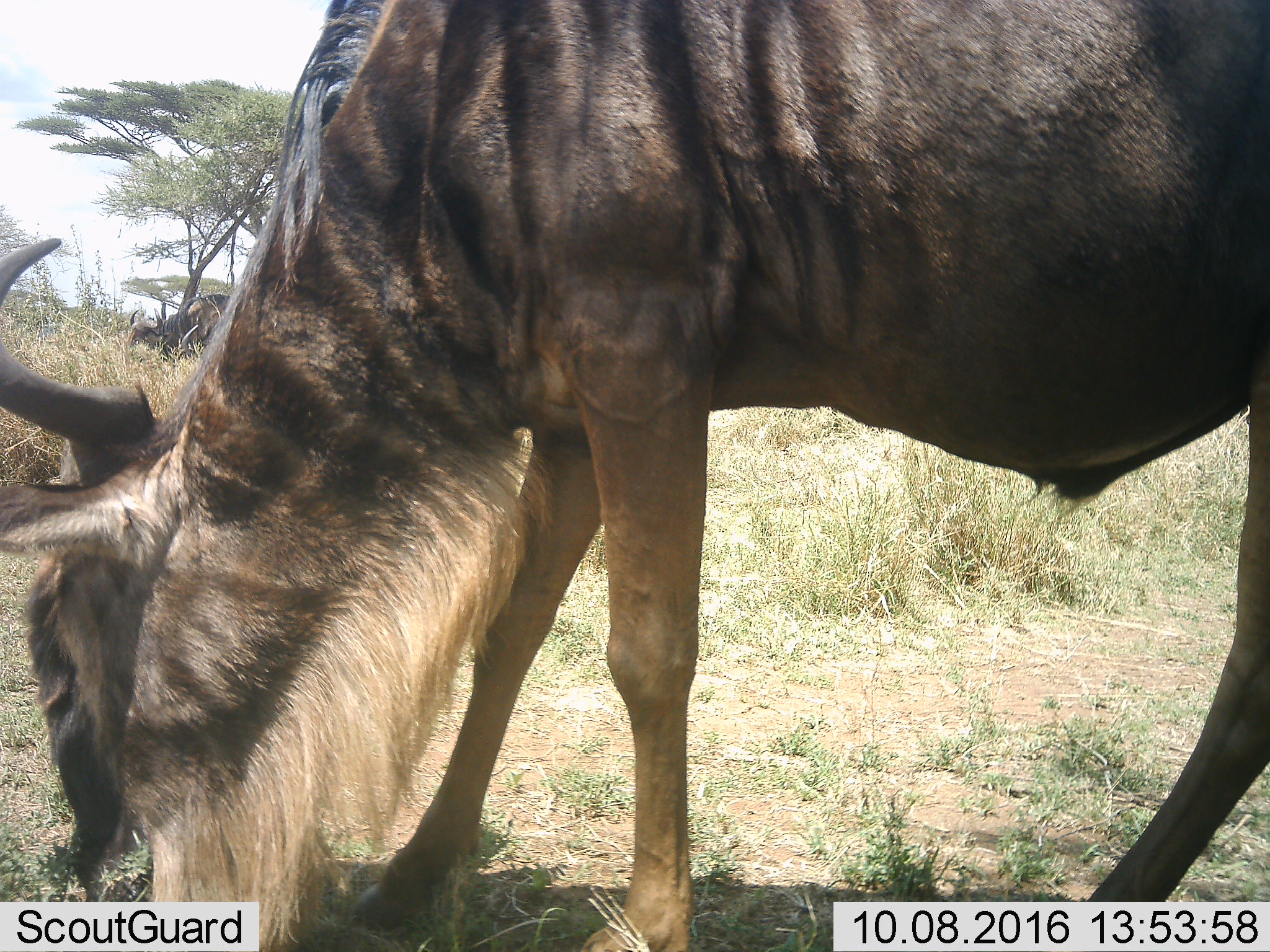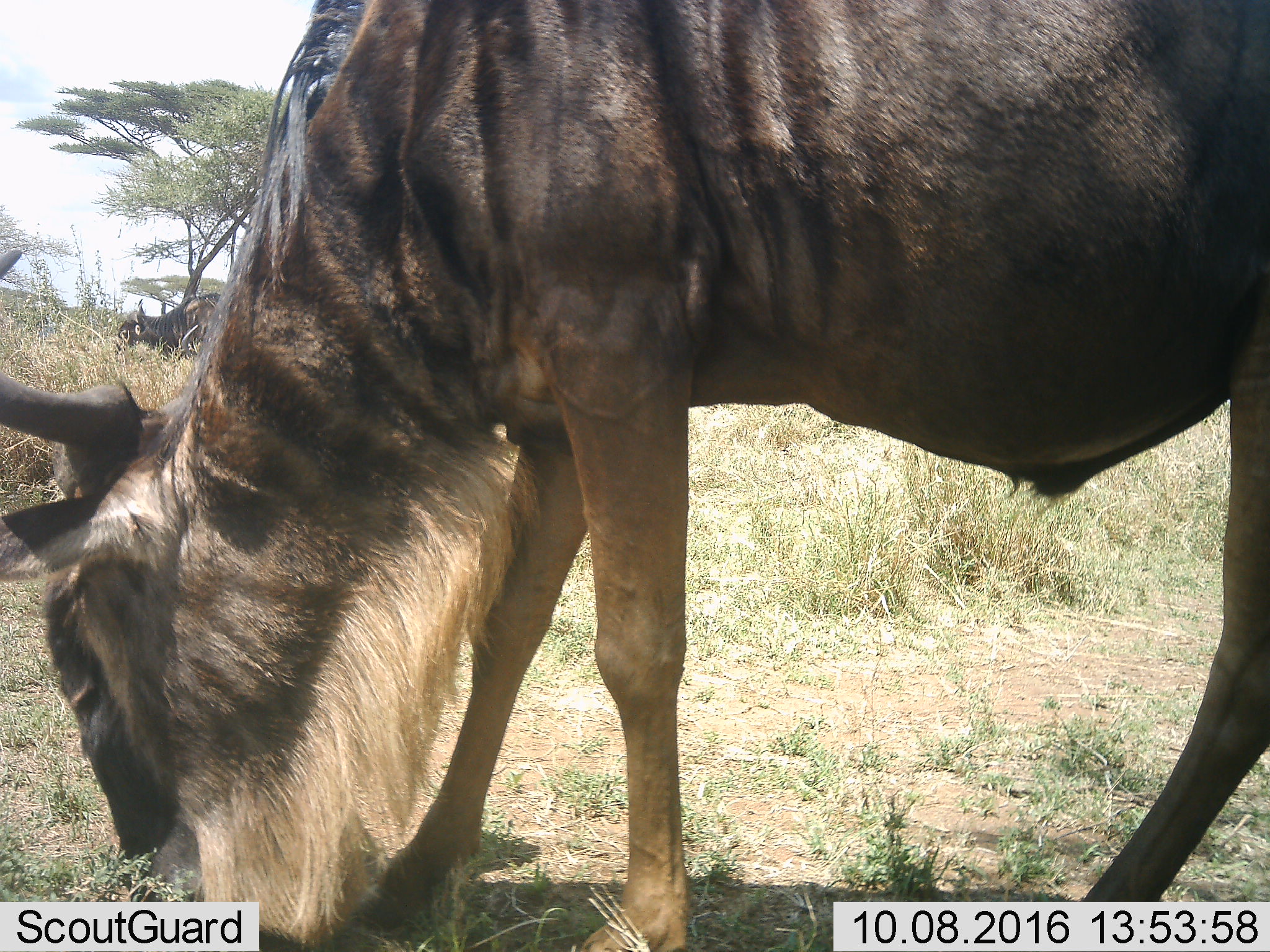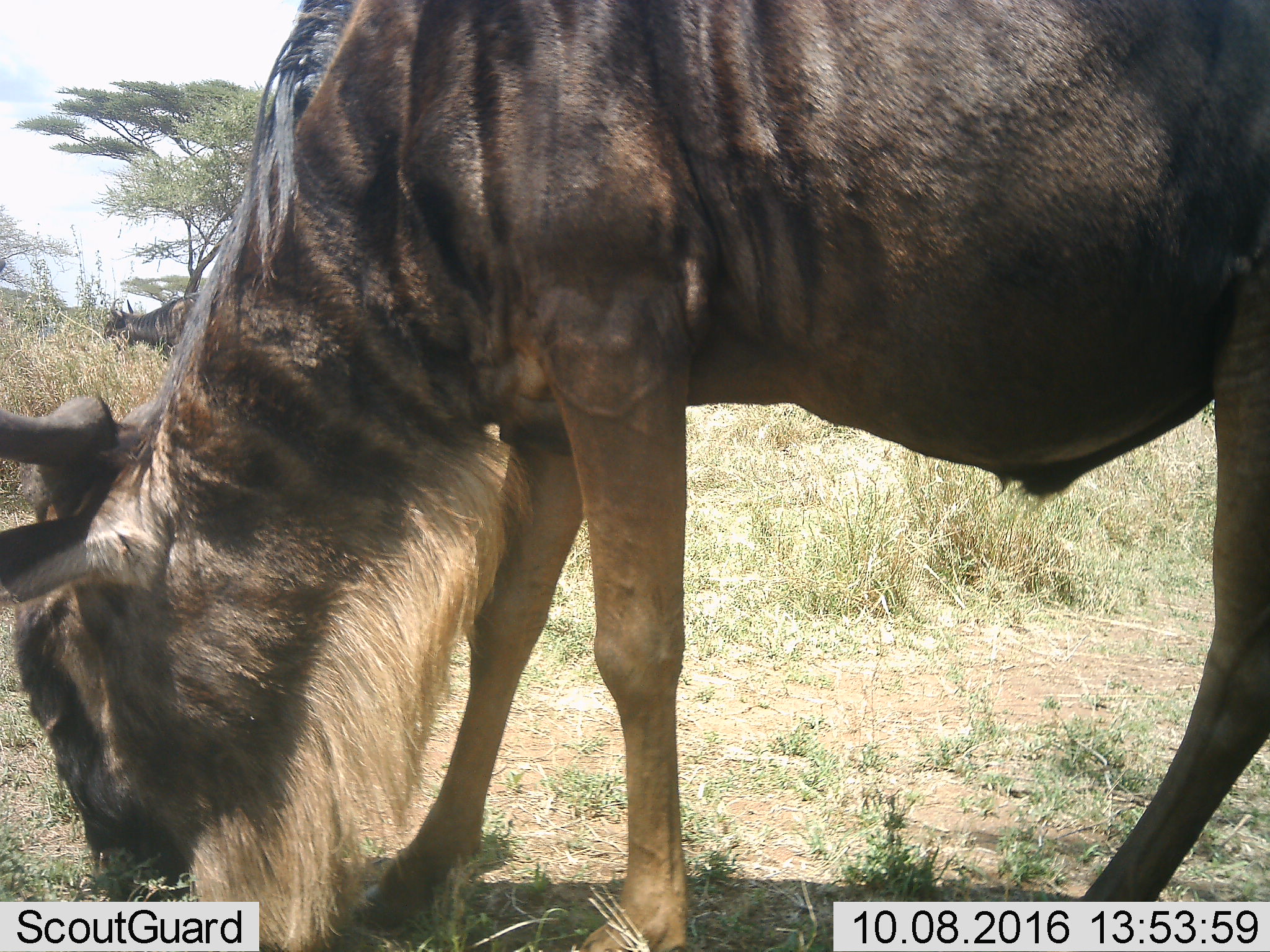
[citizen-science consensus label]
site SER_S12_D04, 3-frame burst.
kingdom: Animalia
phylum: Chordata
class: Mammalia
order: Artiodactyla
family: Bovidae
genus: Connochaetes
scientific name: Connochaetes taurinus taurinus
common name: blue wildebeest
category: wildebeestblue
Wildebeestblue (blue wildebeest) (Connochaetes taurinus taurinus), count 2. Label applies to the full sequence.